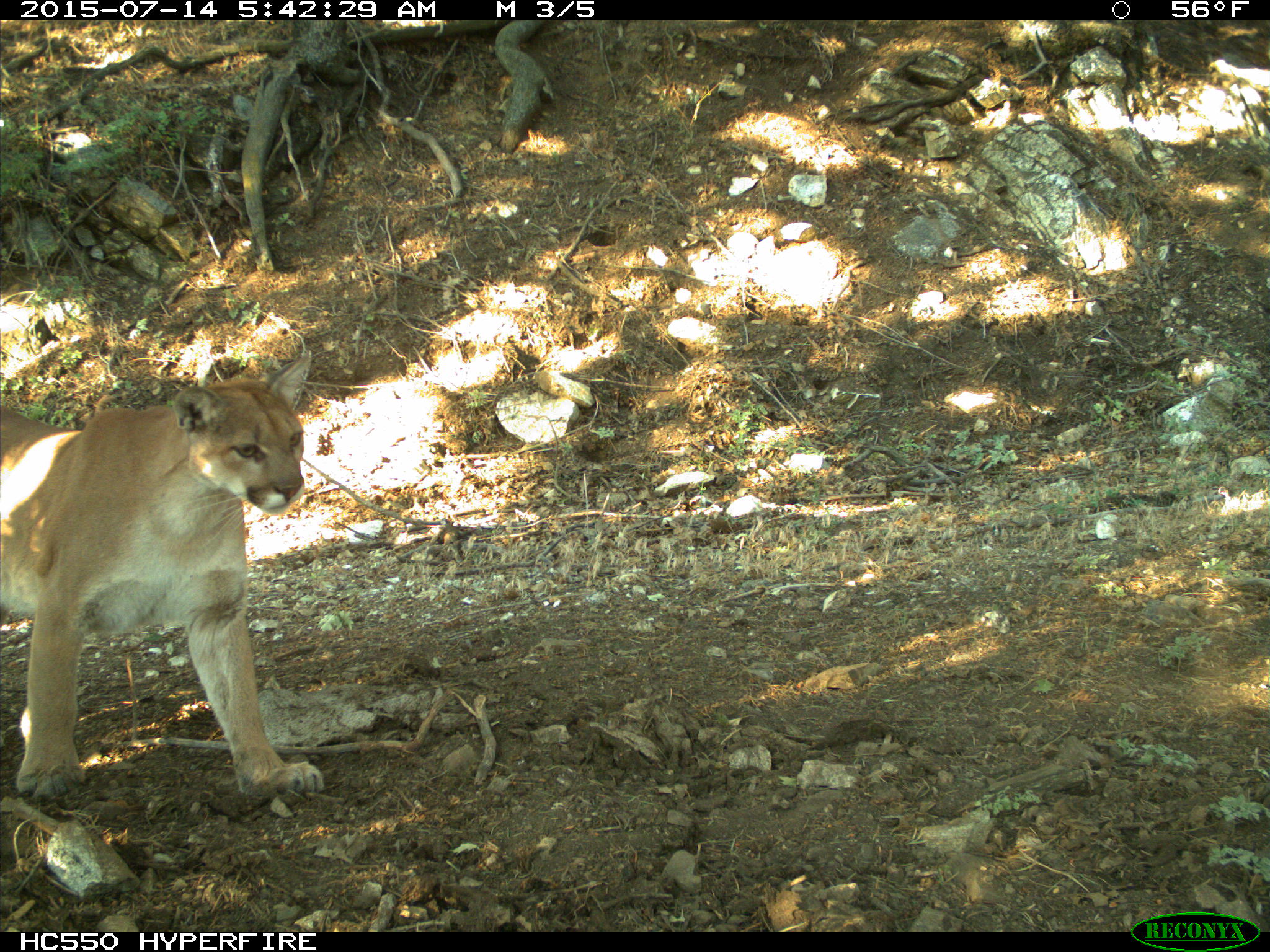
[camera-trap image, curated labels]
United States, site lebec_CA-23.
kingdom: Animalia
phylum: Chordata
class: Mammalia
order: Carnivora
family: Felidae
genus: Puma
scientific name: Puma concolor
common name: mountain lion